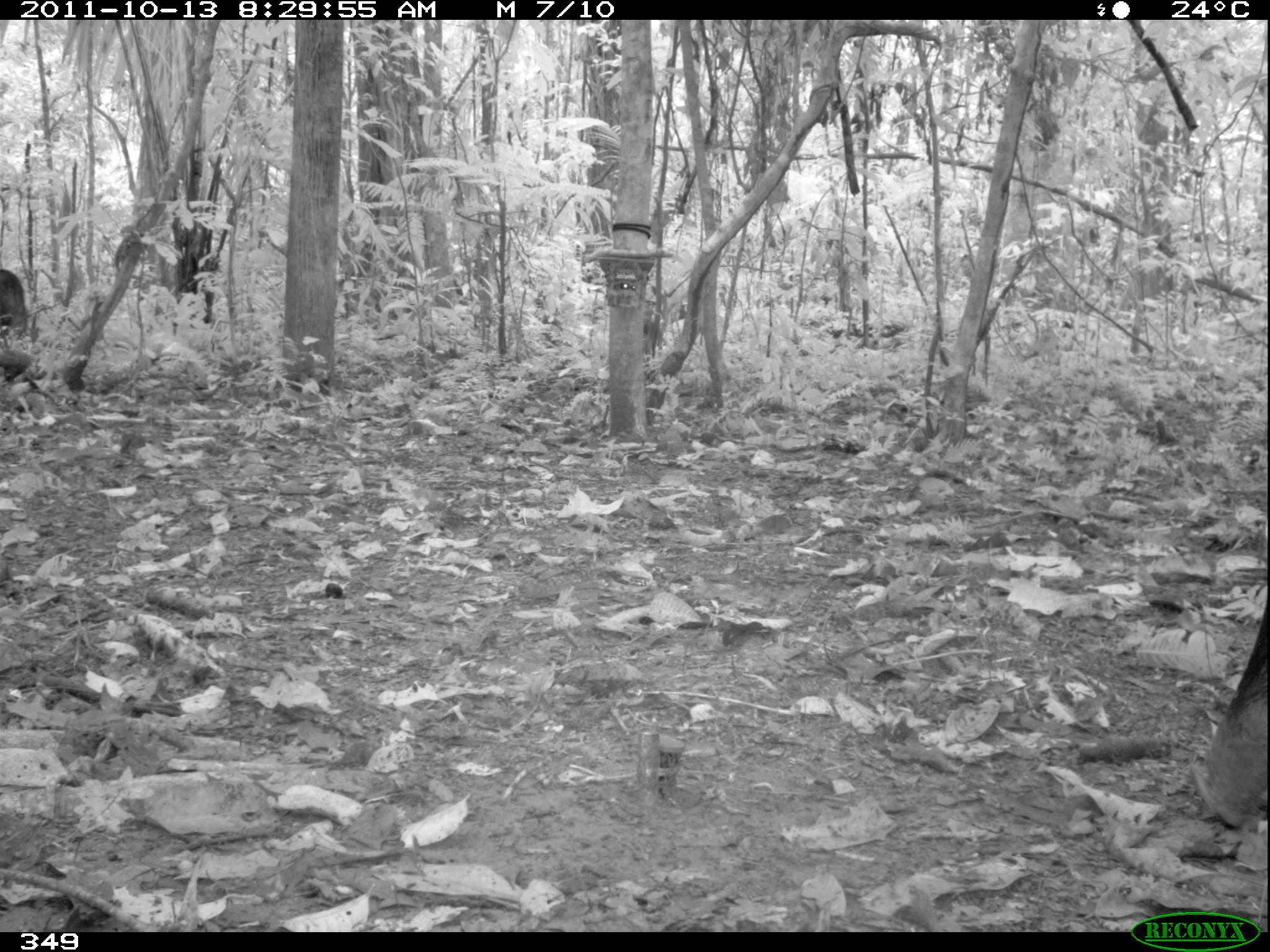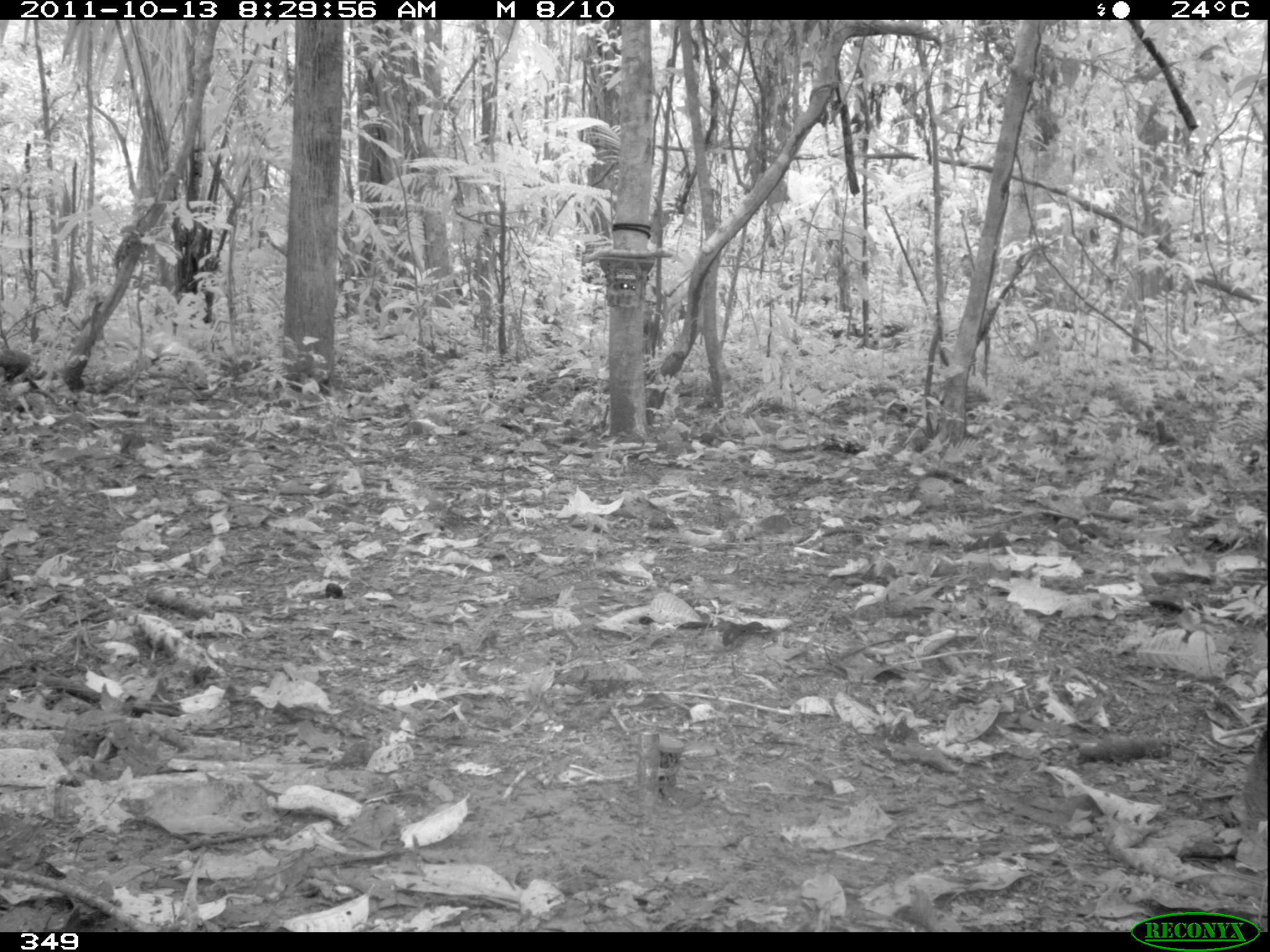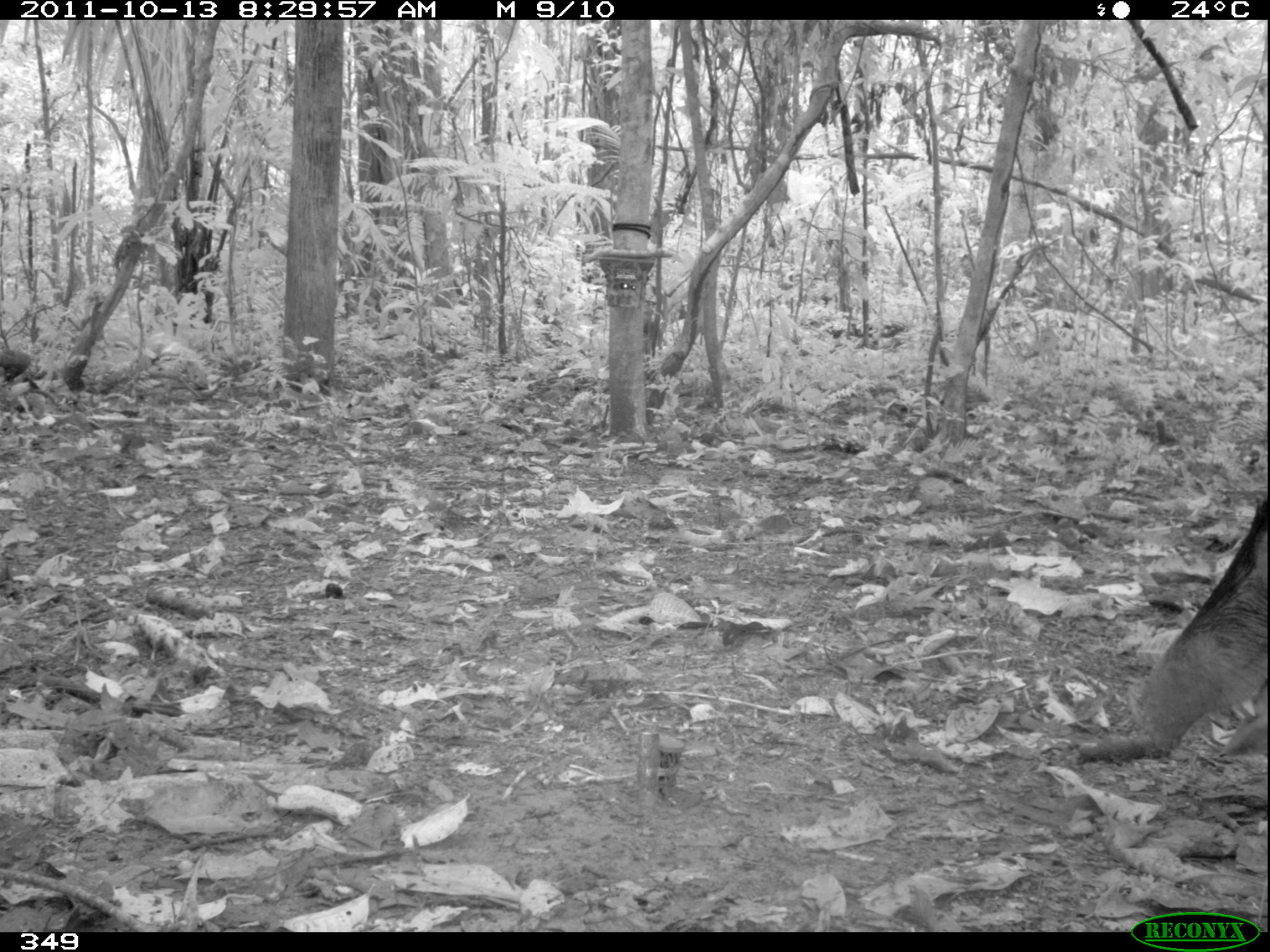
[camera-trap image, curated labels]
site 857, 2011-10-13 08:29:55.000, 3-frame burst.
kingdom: Animalia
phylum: Chordata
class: Mammalia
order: Artiodactyla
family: Tayassuidae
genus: Tayassu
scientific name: Tayassu pecari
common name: white-lipped peccary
Tayassu pecari (white-lipped peccary).